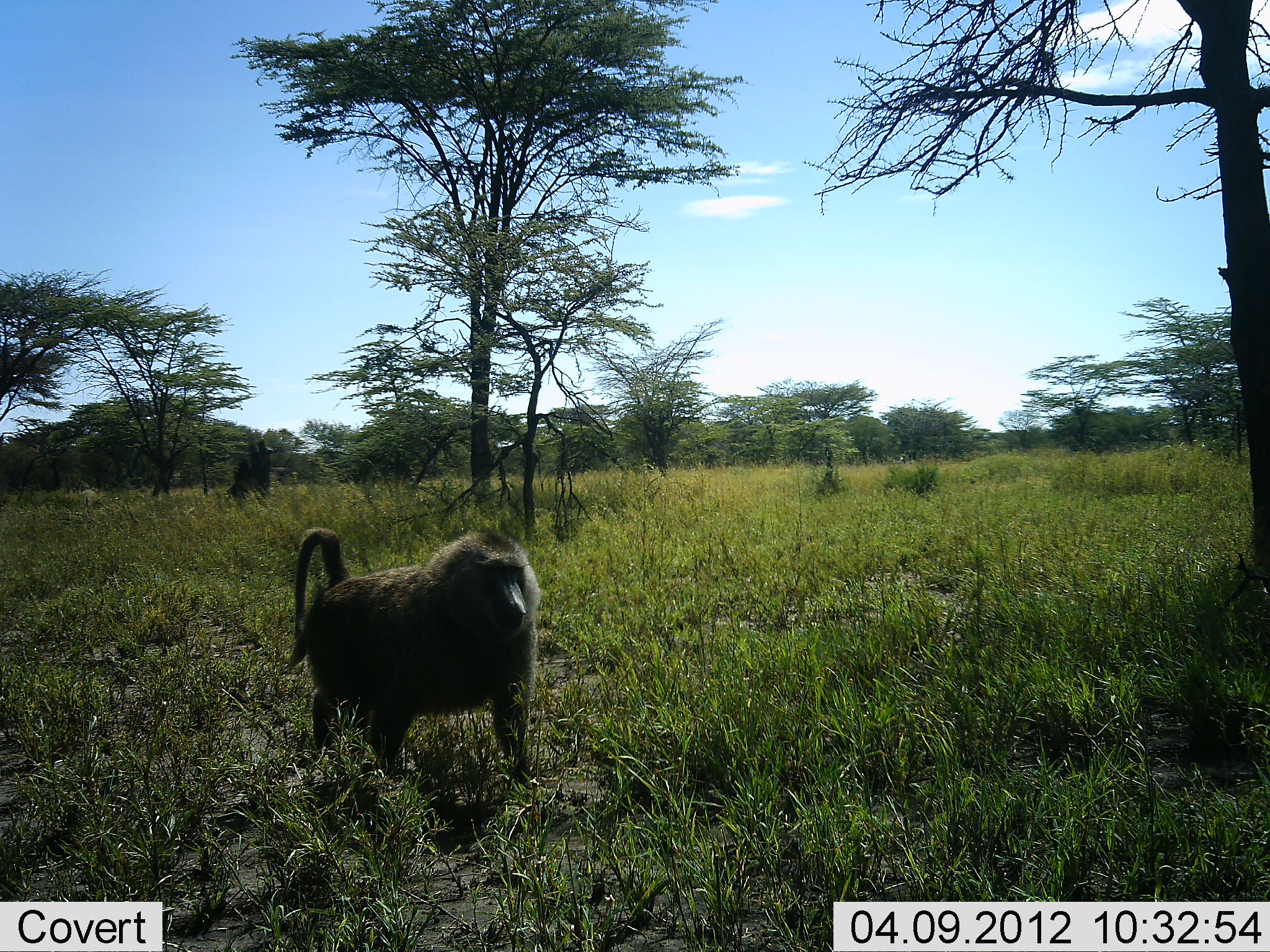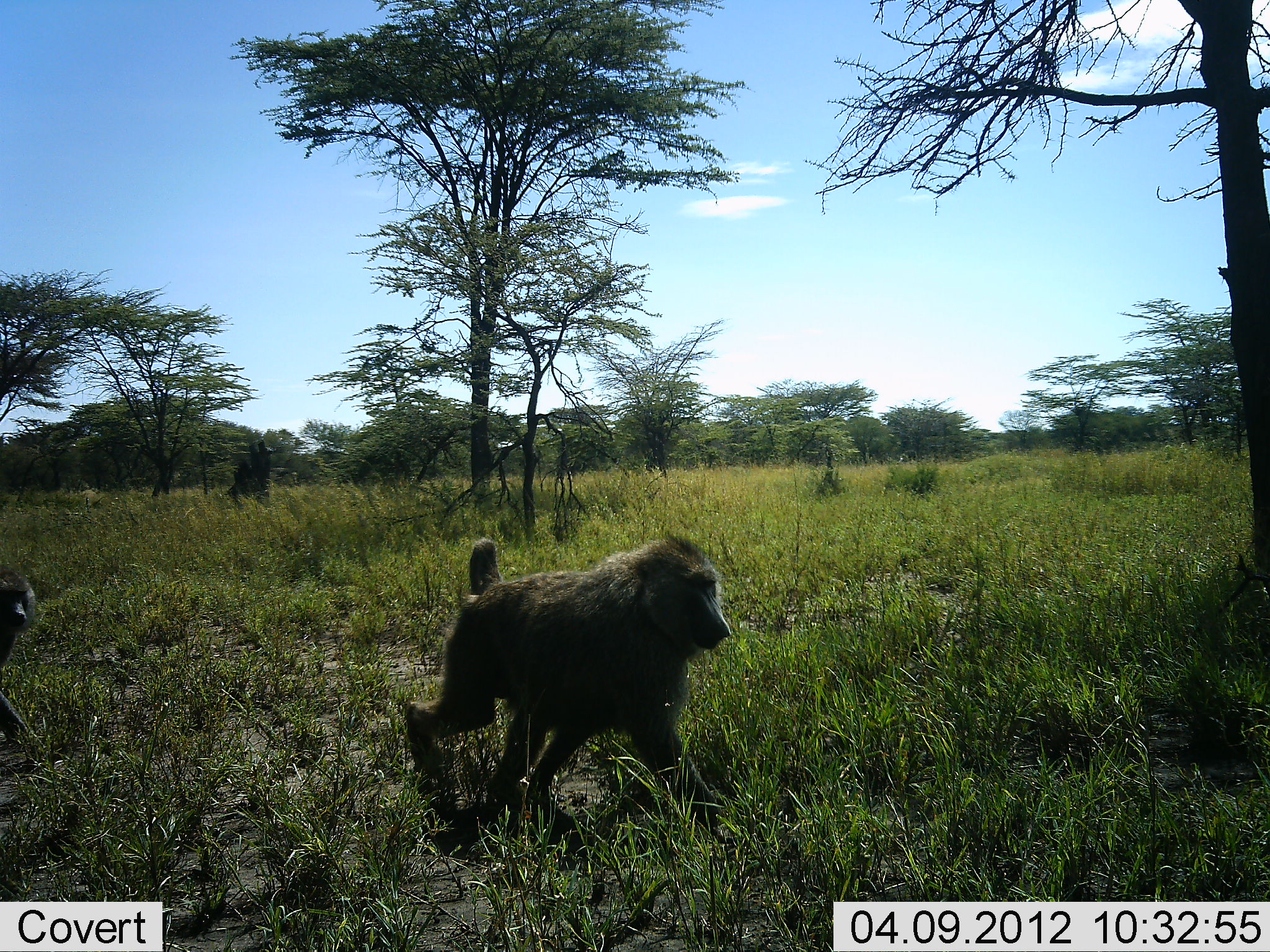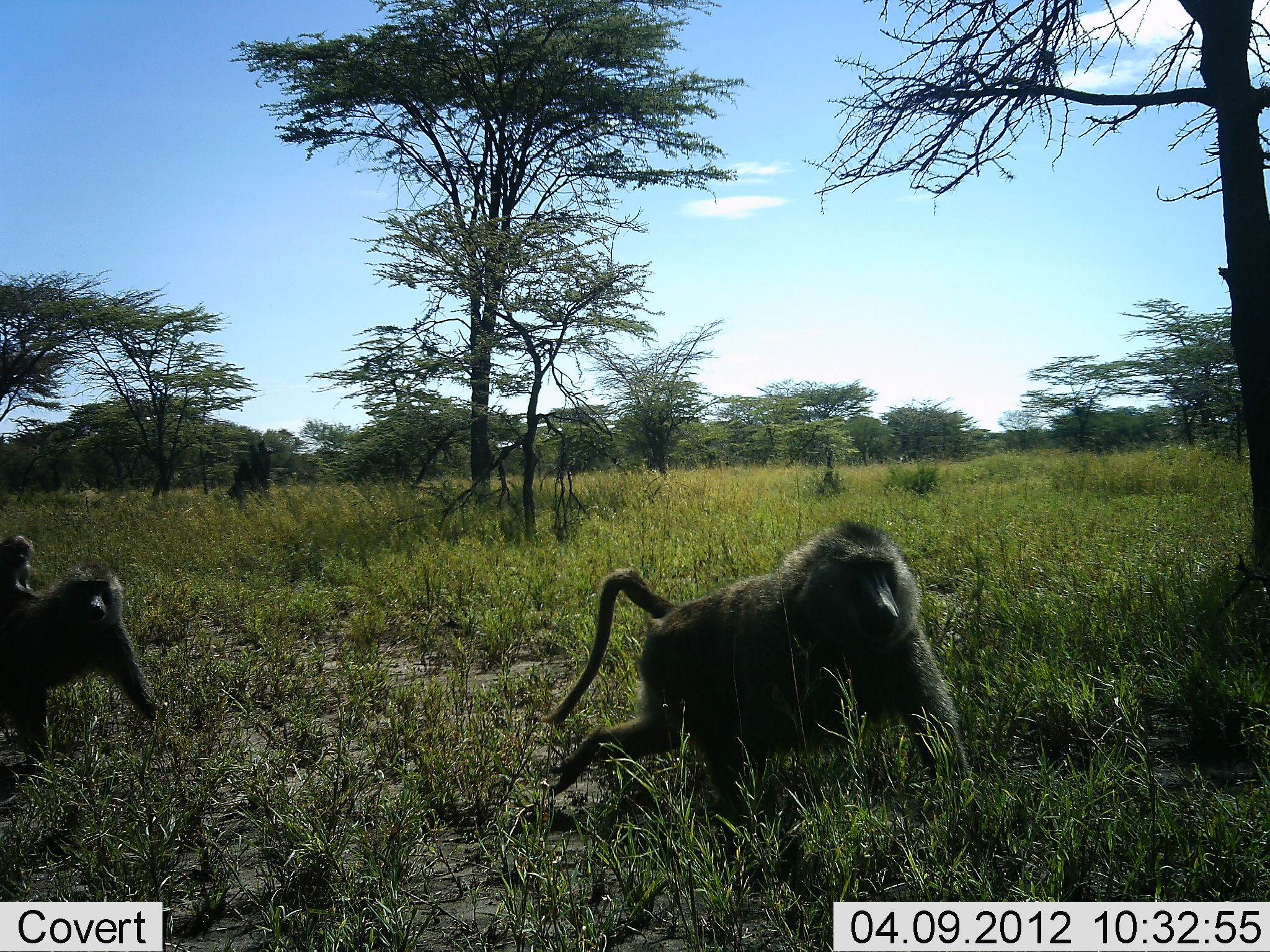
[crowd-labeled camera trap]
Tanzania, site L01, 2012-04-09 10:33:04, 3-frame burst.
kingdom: Animalia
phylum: Chordata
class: Mammalia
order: Primates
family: Cercopithecidae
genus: Papio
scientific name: Papio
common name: baboon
Baboon (Papio), count 3. Behavior (volunteer vote fractions): standing 0%, resting 0%, moving 100%, interacting 8%. Young present (vote fraction): 58%. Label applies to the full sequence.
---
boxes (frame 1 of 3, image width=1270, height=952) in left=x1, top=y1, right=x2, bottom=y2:
animal: left=284, top=529, right=541, bottom=792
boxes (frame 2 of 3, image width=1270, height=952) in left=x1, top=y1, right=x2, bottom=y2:
animal: left=404, top=536, right=734, bottom=845; left=0, top=570, right=39, bottom=752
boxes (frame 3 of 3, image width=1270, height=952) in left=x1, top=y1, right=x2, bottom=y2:
animal: left=537, top=521, right=978, bottom=894; left=0, top=554, right=160, bottom=768